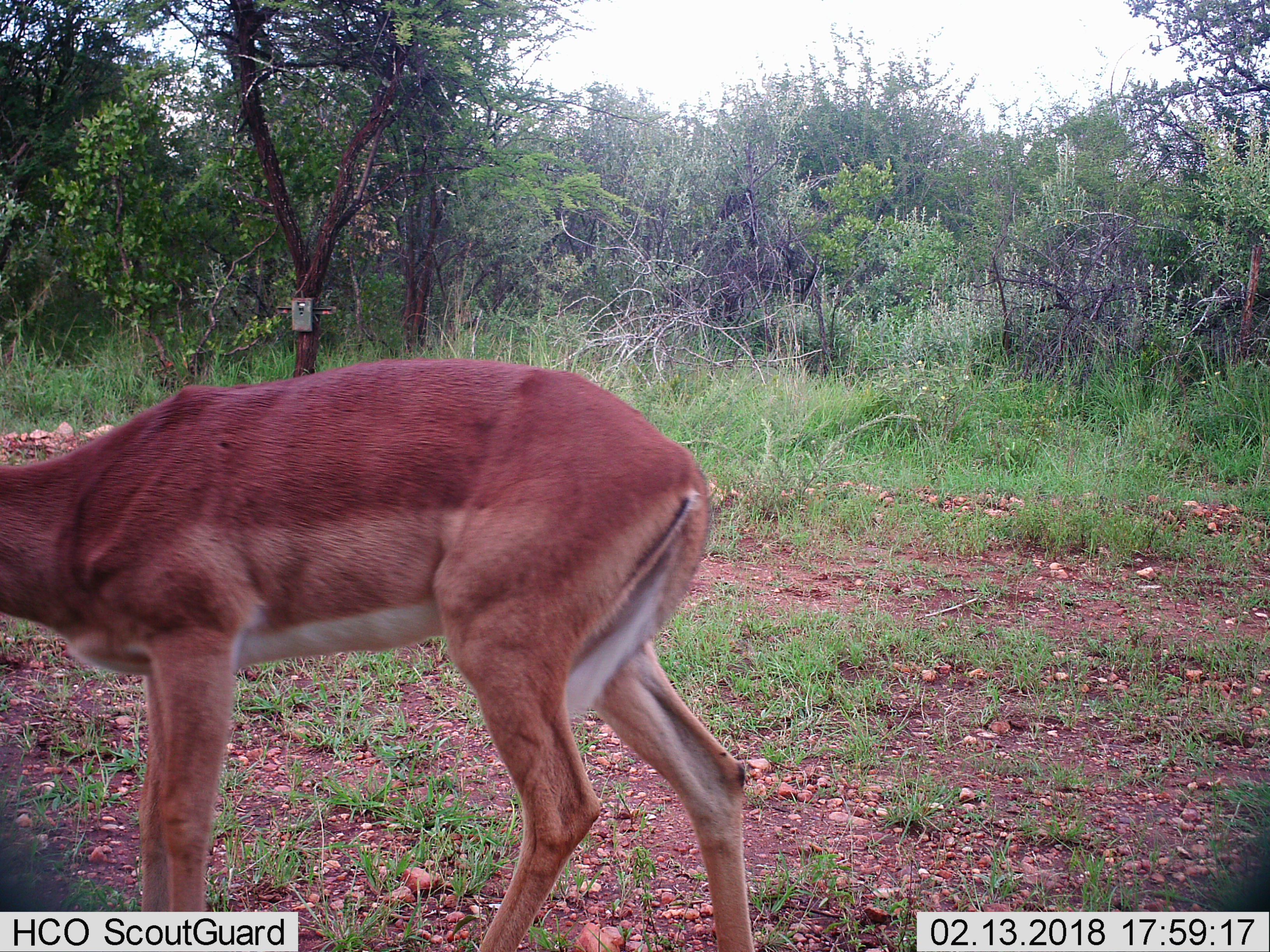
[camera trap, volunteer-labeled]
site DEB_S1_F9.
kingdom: Animalia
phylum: Chordata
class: Mammalia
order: Artiodactyla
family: Bovidae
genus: Aepyceros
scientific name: Aepyceros melampus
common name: impala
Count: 1.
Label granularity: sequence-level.